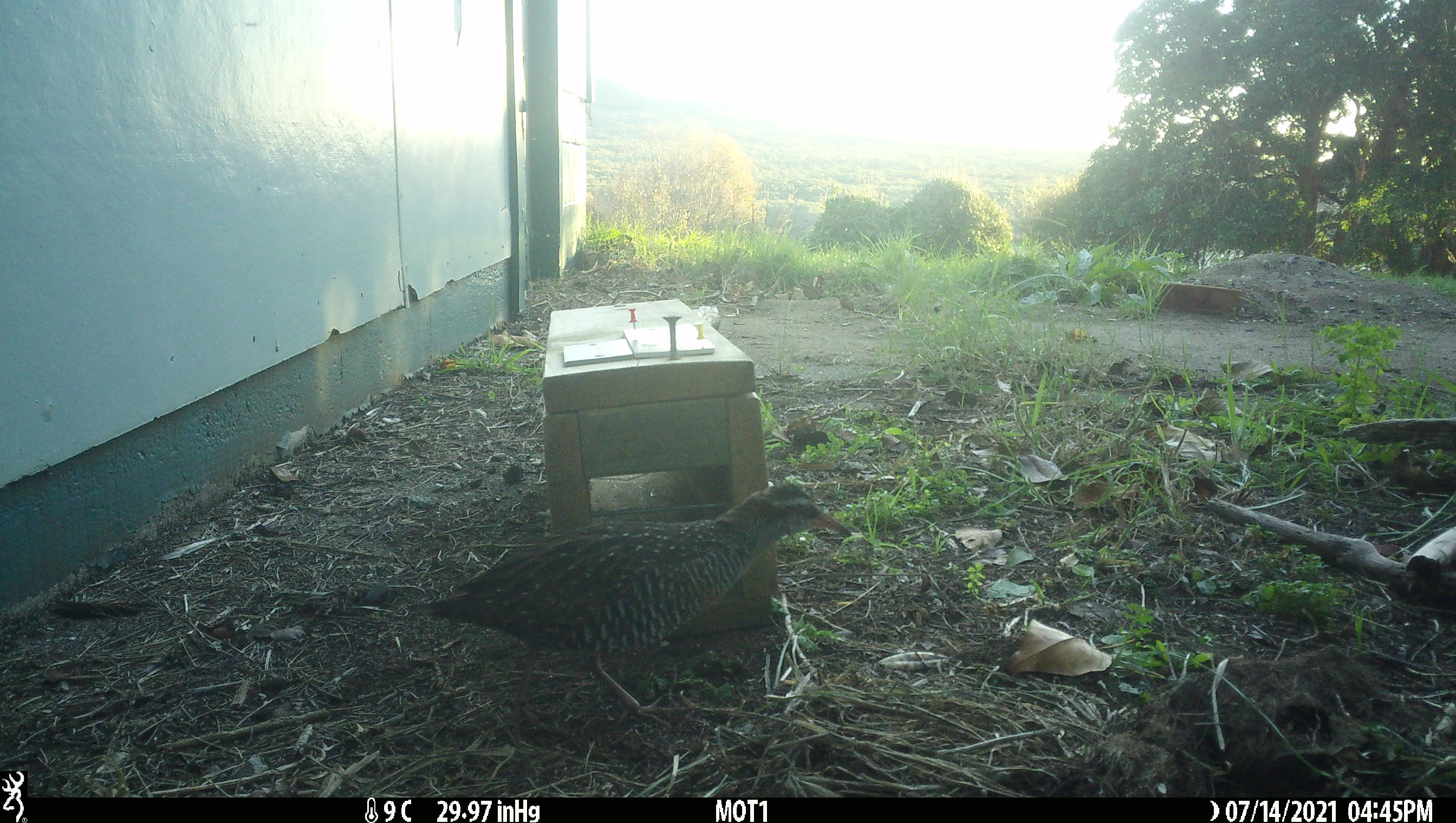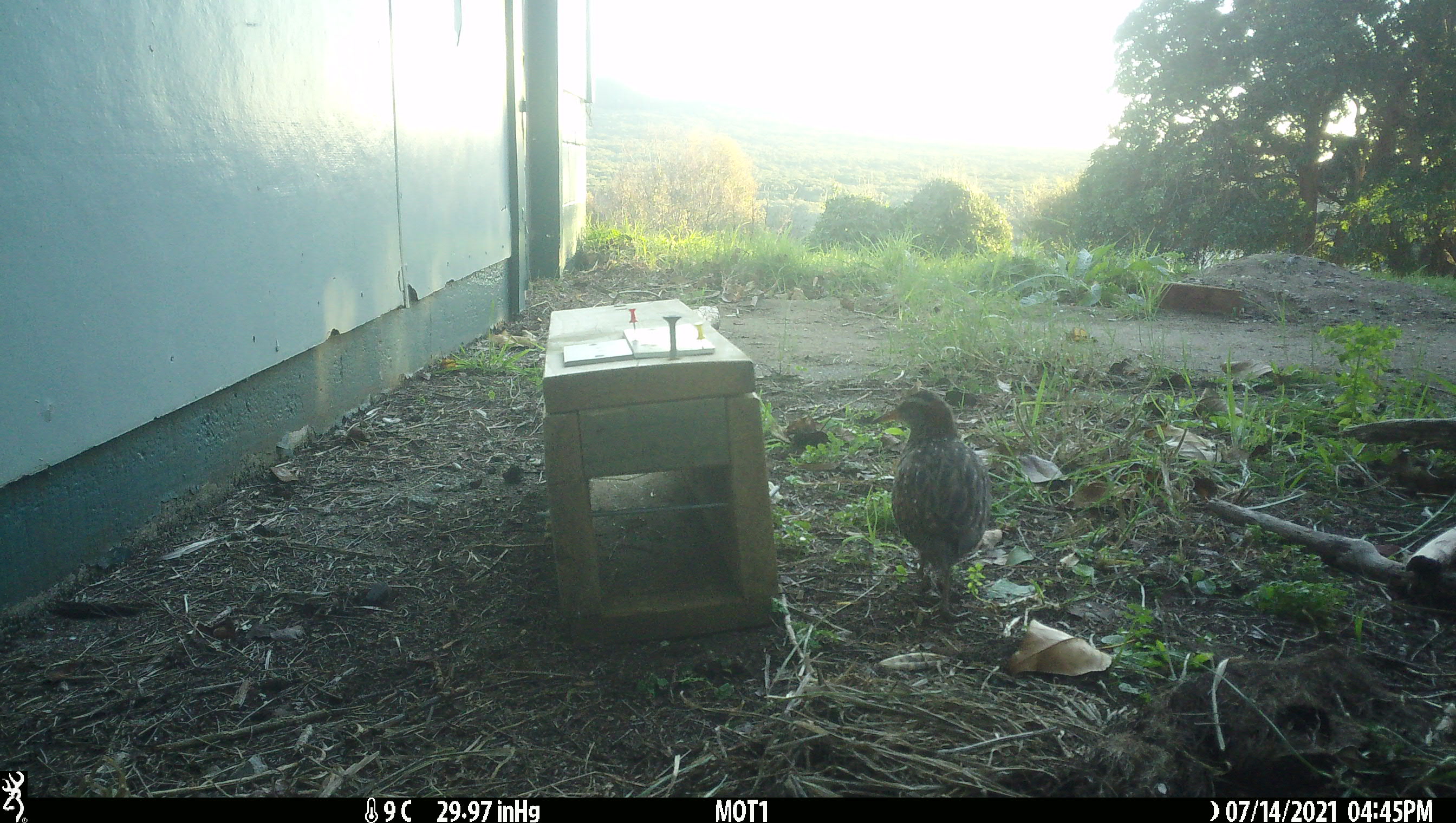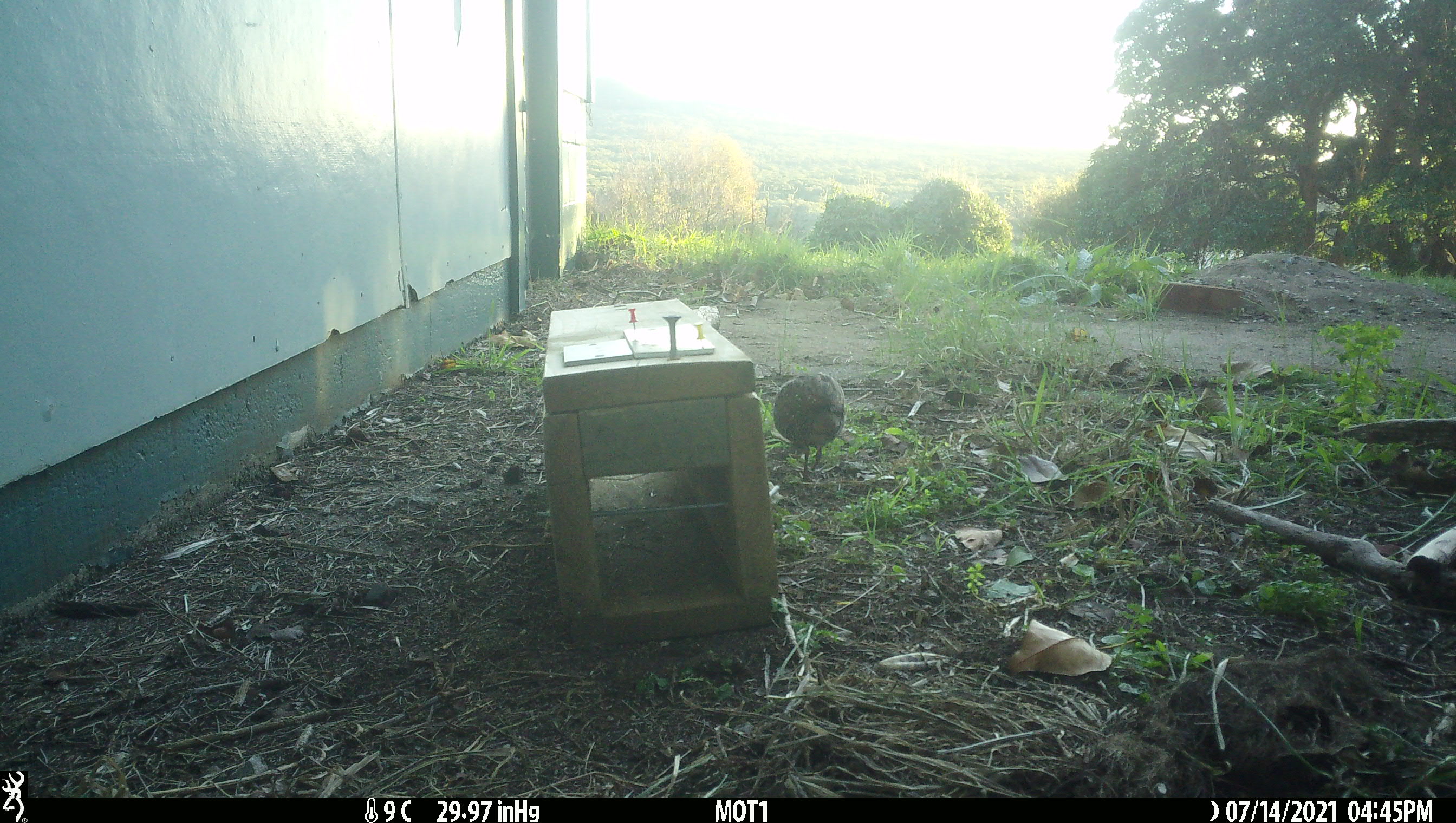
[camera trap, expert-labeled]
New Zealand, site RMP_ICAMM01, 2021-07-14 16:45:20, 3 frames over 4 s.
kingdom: Animalia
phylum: Chordata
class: Aves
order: Gruiformes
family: Rallidae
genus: Gallirallus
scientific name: Gallirallus philippensis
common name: buff-banded rail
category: banded rail